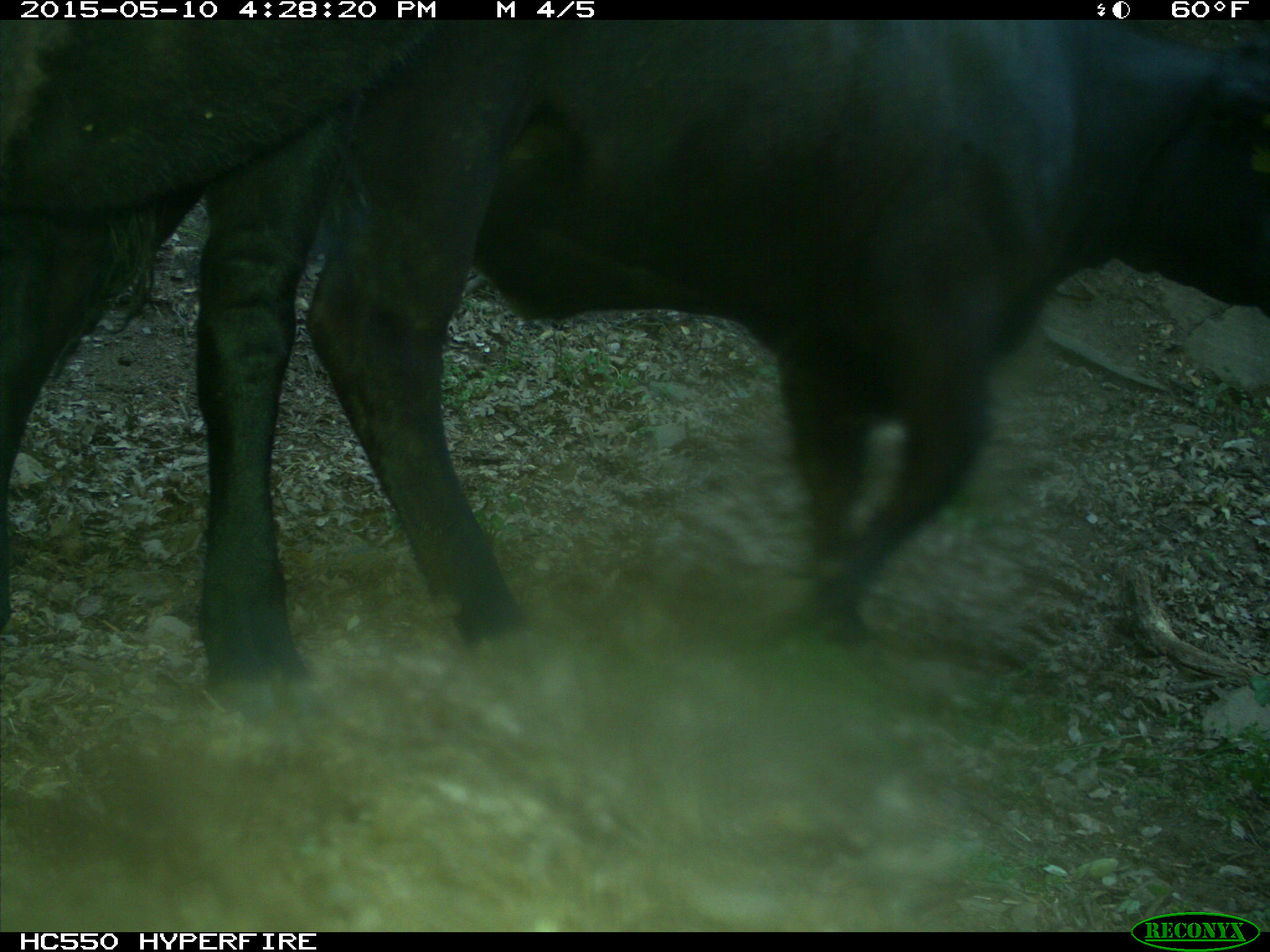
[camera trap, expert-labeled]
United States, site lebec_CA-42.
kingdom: Animalia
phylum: Chordata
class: Mammalia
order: Artiodactyla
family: Bovidae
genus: Bos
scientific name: Bos taurus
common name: domestic cow